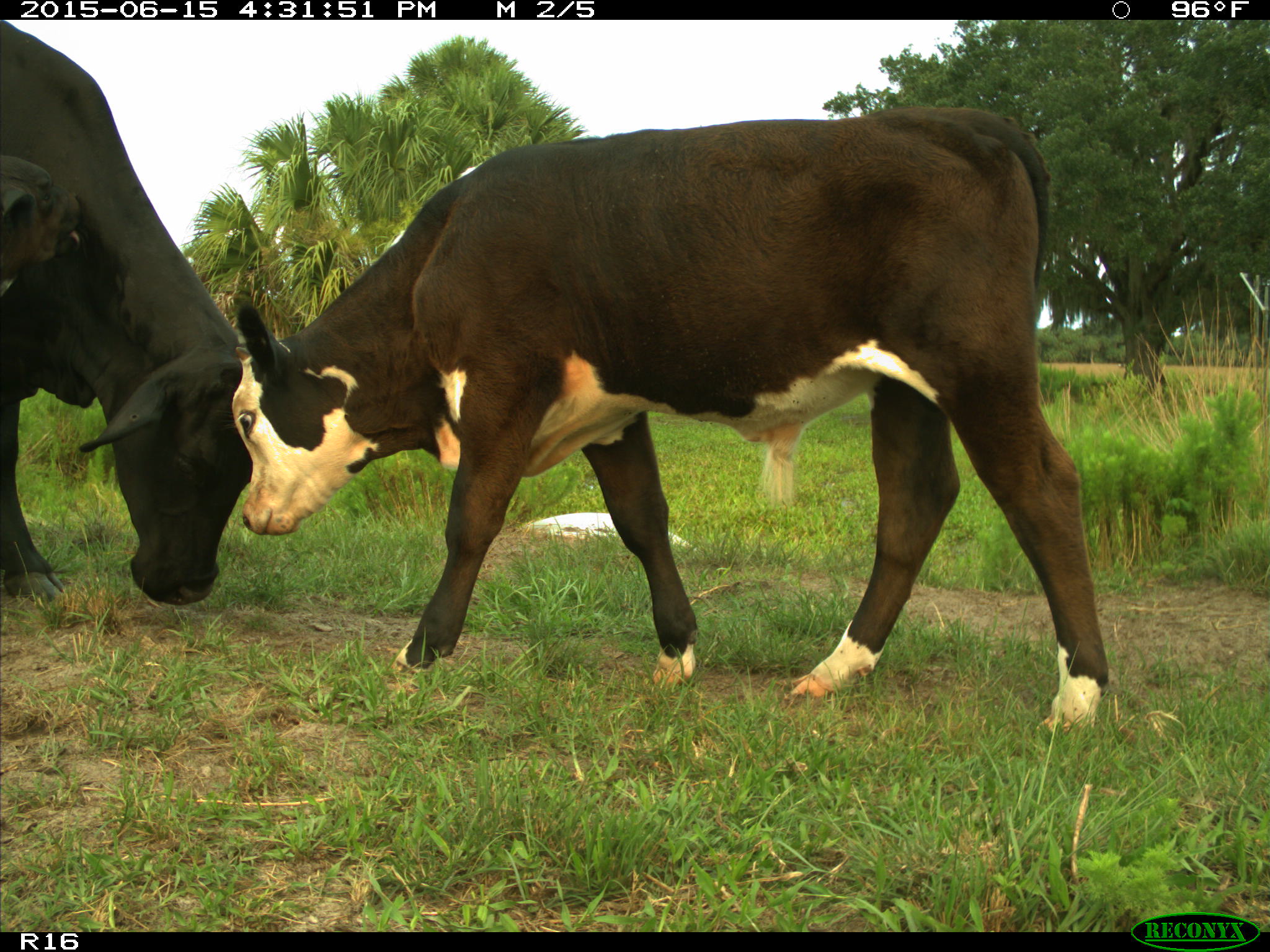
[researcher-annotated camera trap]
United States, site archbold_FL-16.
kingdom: Animalia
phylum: Chordata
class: Mammalia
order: Artiodactyla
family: Bovidae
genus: Bos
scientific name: Bos taurus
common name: domestic cow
Bos taurus (domestic cow).